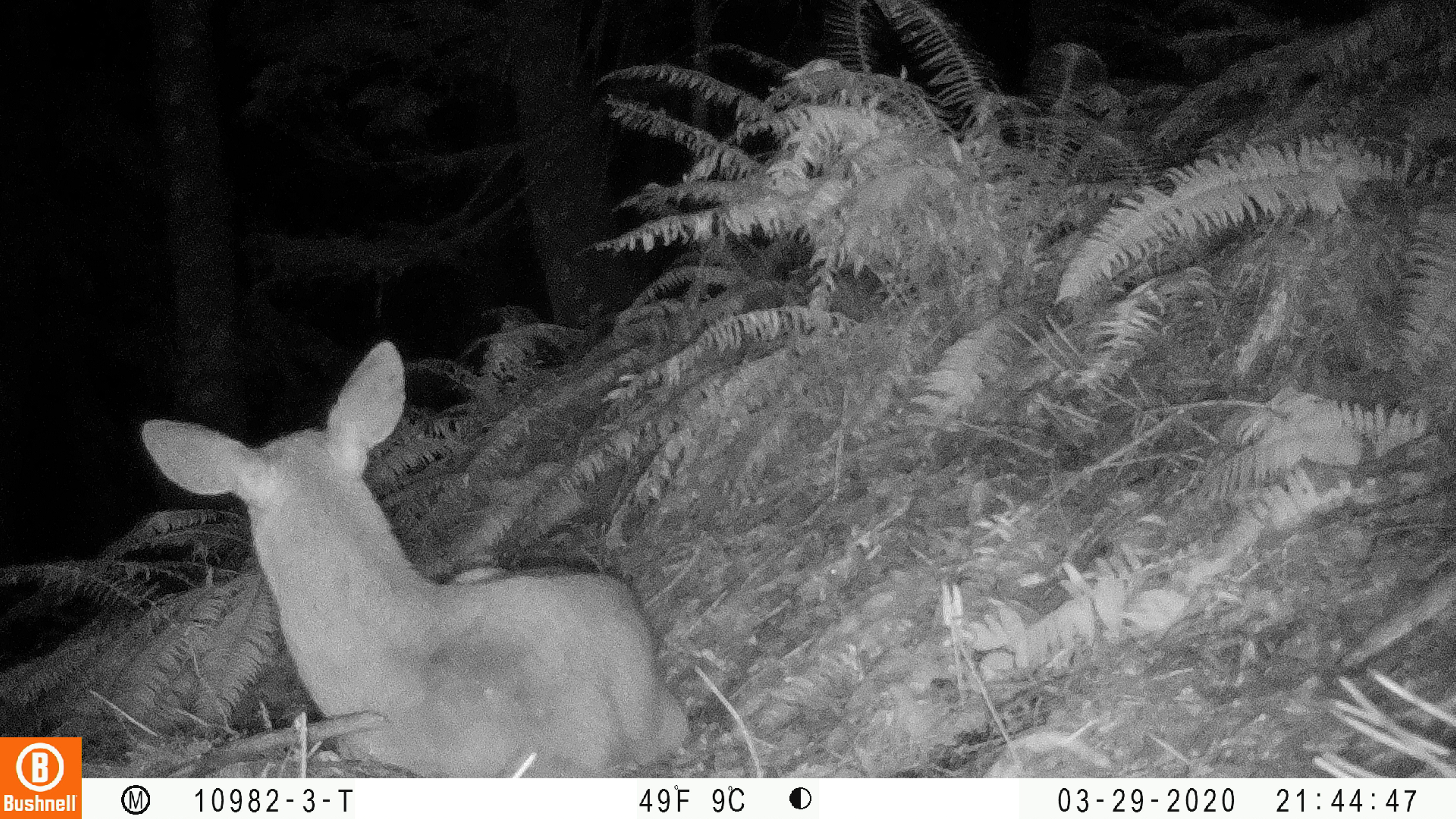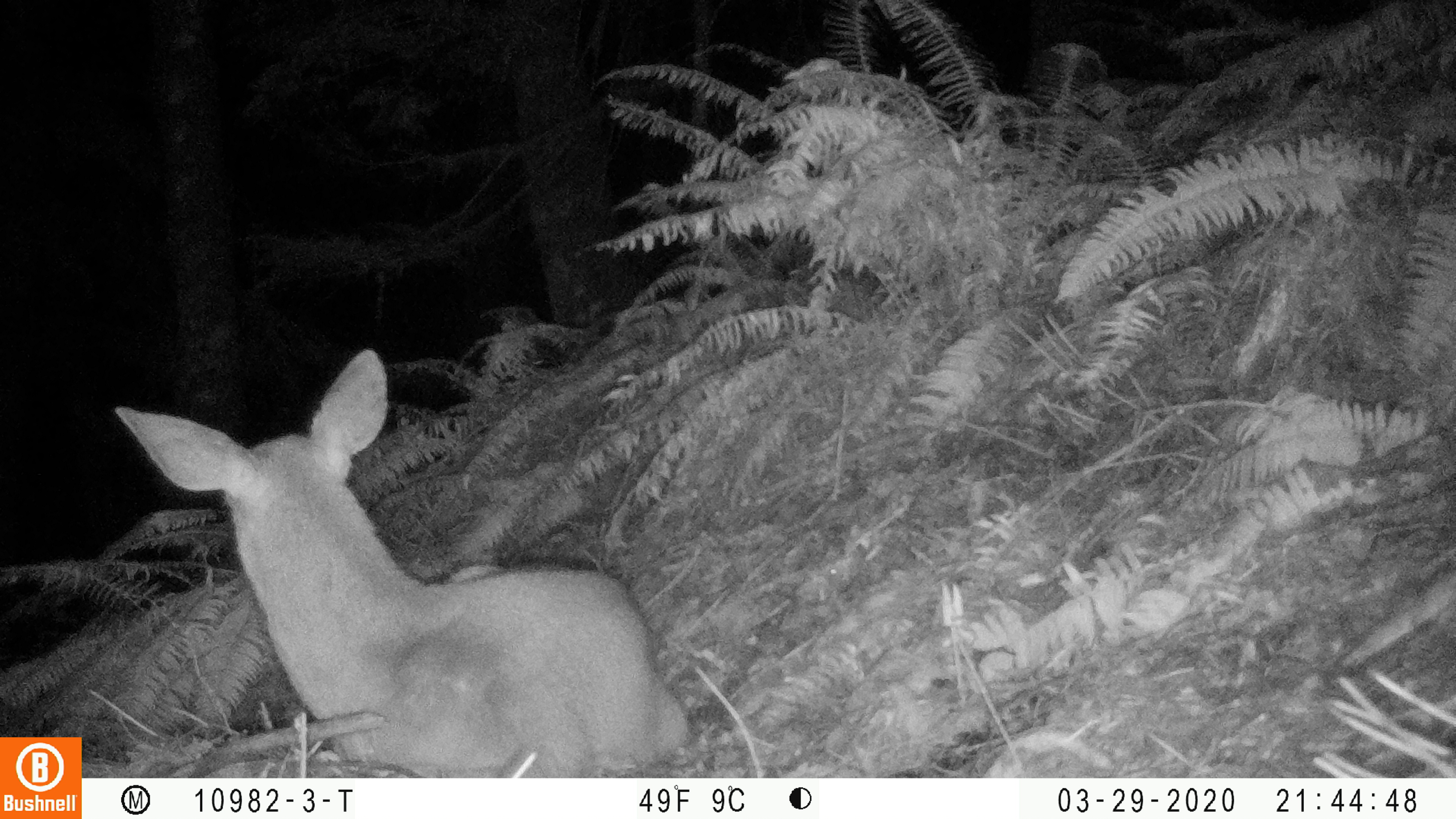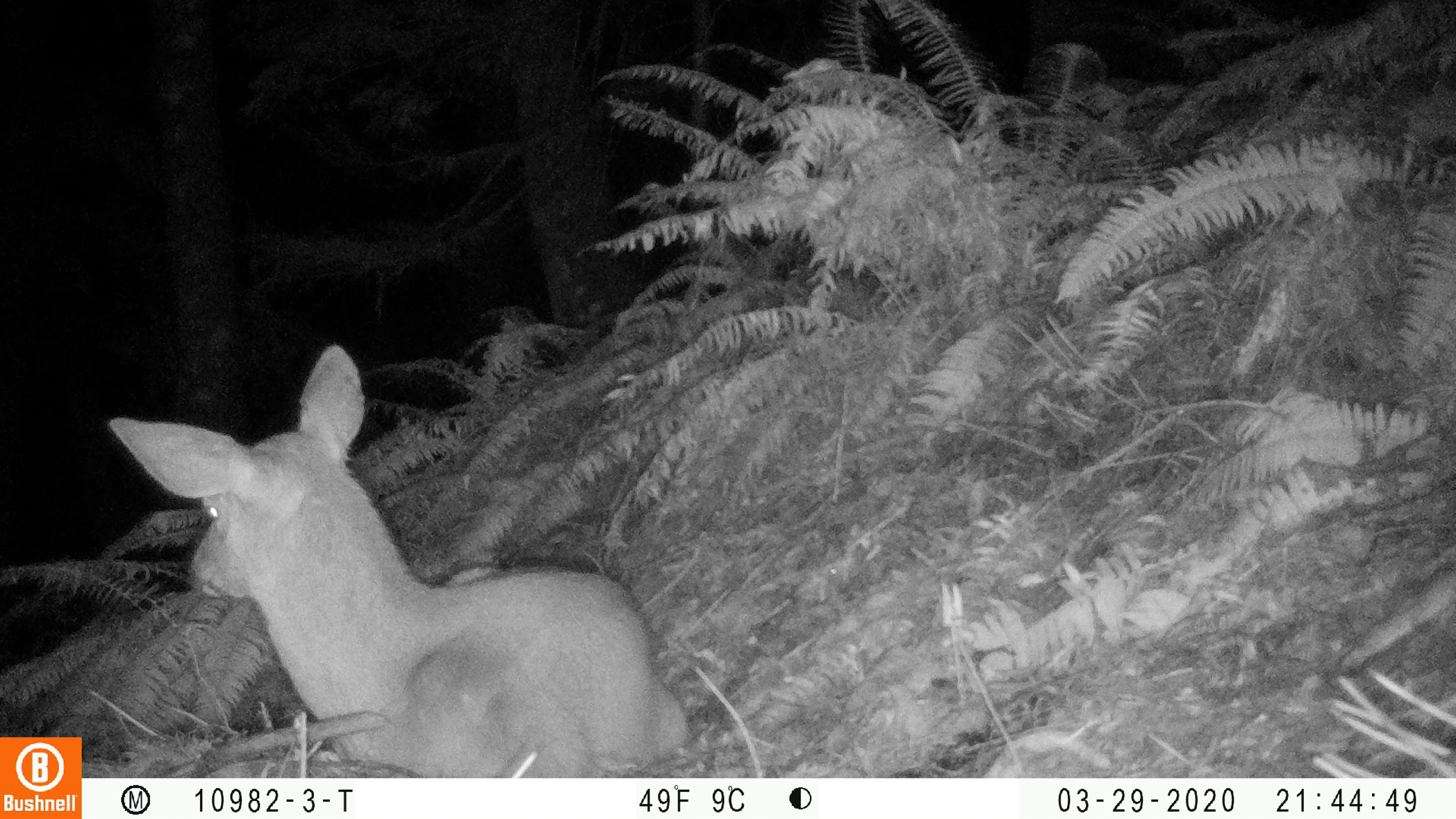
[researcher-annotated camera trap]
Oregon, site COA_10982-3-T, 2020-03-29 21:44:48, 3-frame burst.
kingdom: Animalia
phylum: Chordata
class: Mammalia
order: Artiodactyla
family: Cervidae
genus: Odocoileus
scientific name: Odocoileus hemionus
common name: black-tailed deer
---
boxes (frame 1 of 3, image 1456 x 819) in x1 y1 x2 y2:
black-tailed deer: 135 334 702 761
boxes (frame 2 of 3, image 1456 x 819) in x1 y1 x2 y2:
black-tailed deer: 107 342 698 768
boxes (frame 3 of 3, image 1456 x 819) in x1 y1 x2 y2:
black-tailed deer: 103 342 696 770